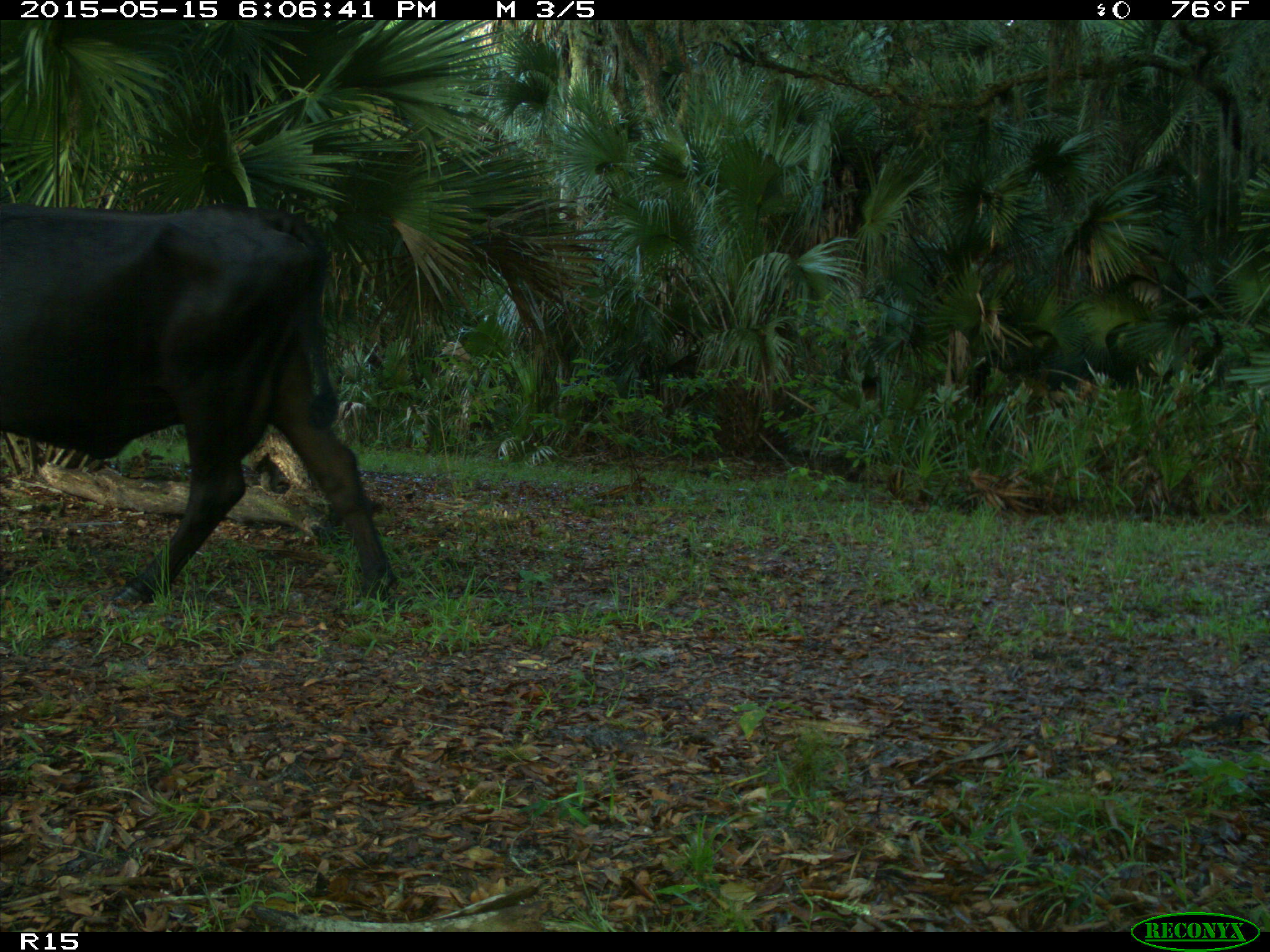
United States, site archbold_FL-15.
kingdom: Animalia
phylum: Chordata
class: Mammalia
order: Artiodactyla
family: Bovidae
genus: Bos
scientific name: Bos taurus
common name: domestic cow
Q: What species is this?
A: Bos taurus (domestic cow).